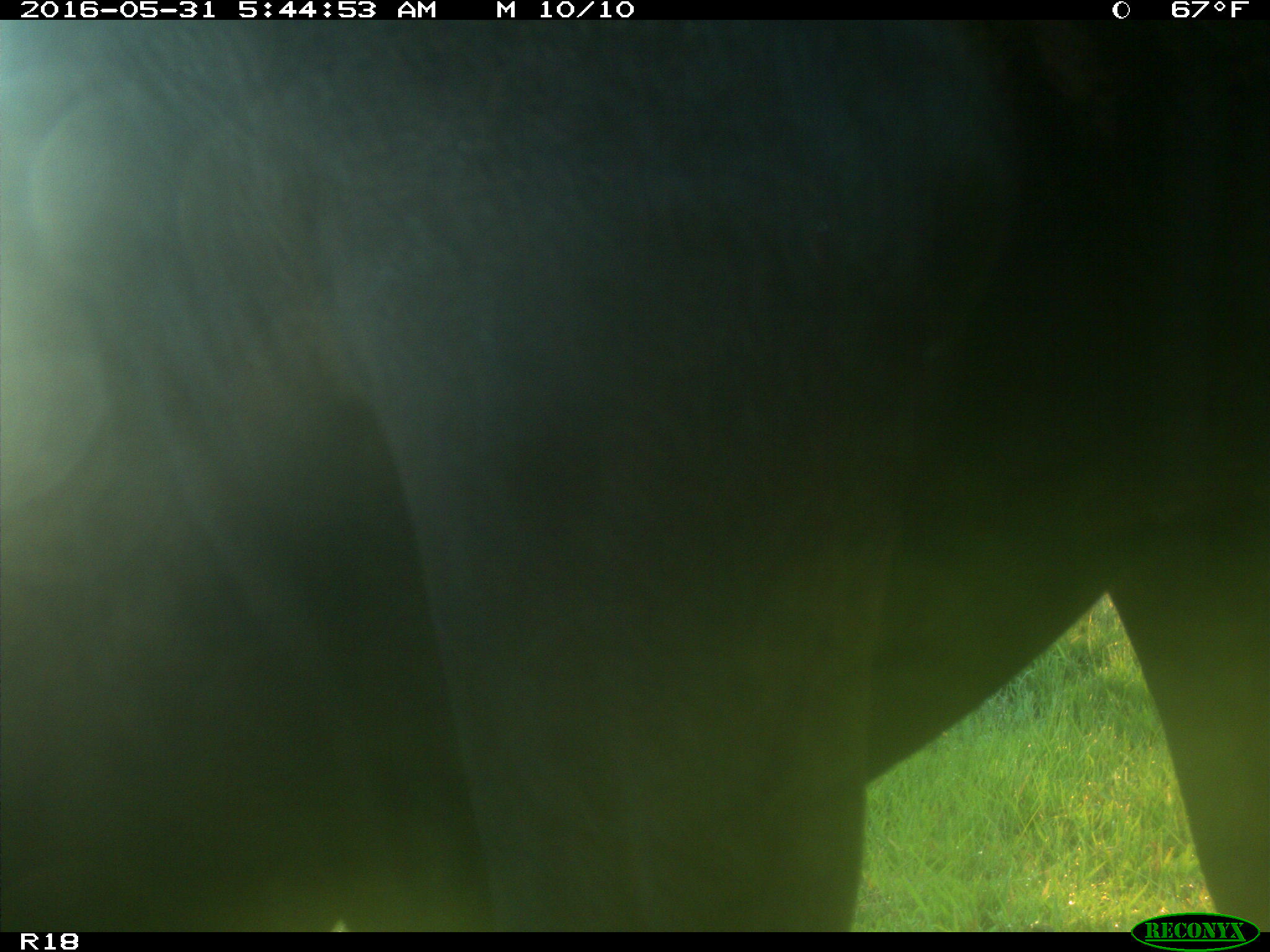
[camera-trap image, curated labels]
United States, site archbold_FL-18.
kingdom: Animalia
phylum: Chordata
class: Mammalia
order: Artiodactyla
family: Bovidae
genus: Bos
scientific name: Bos taurus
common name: domestic cow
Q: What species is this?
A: Bos taurus (domestic cow).